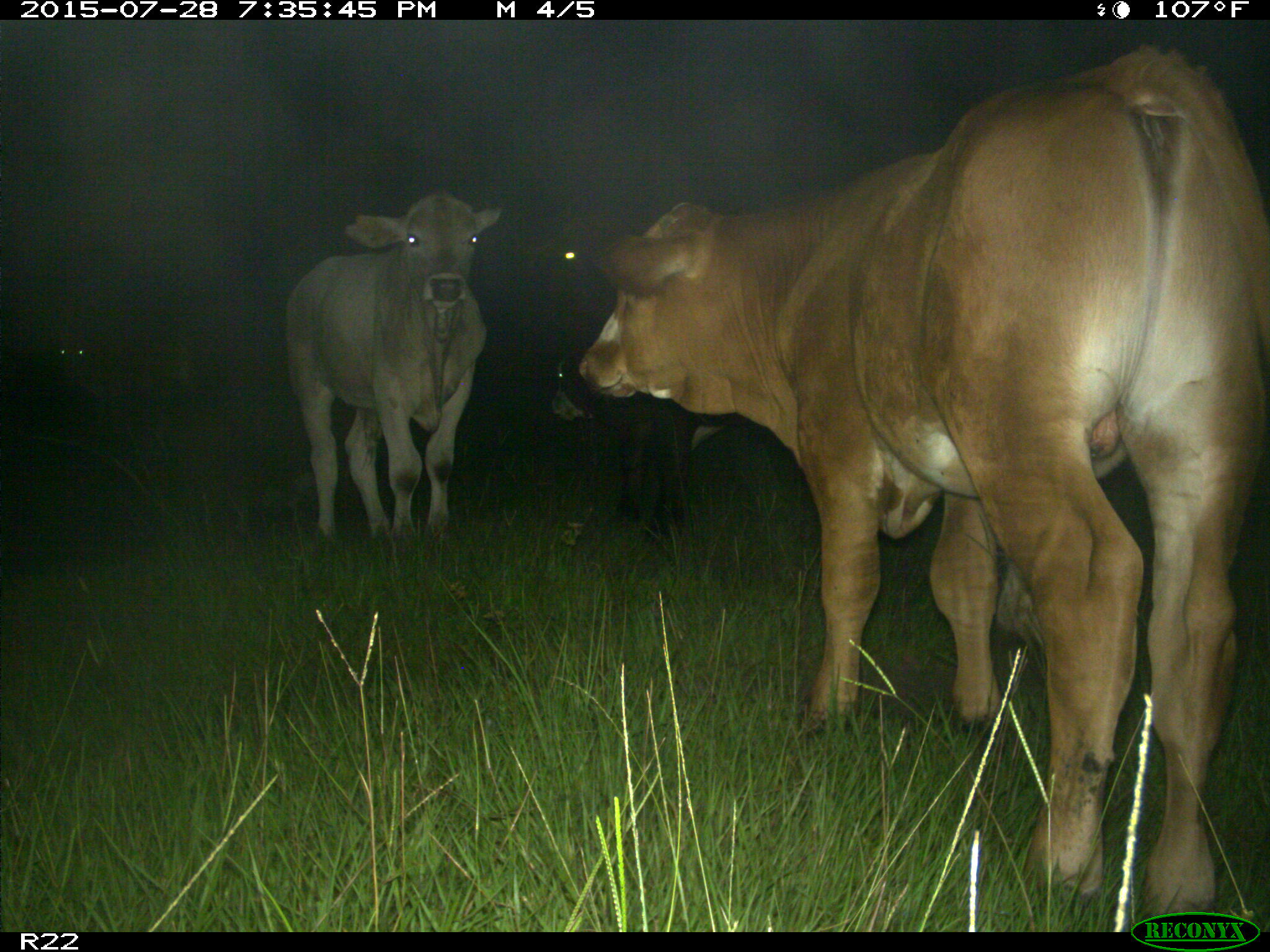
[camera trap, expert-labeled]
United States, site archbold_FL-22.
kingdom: Animalia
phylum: Chordata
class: Mammalia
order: Artiodactyla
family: Bovidae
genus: Bos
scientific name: Bos taurus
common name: domestic cow